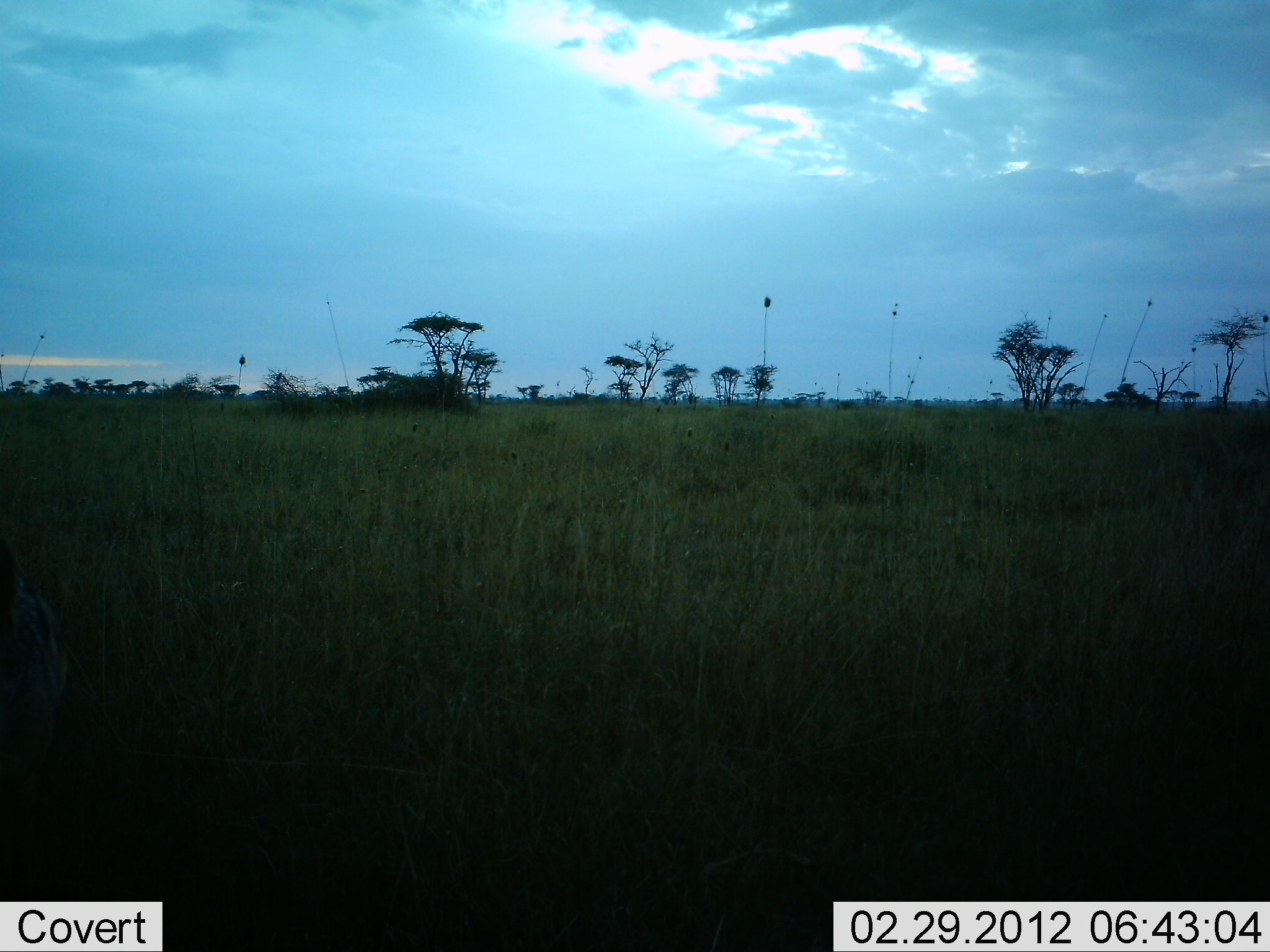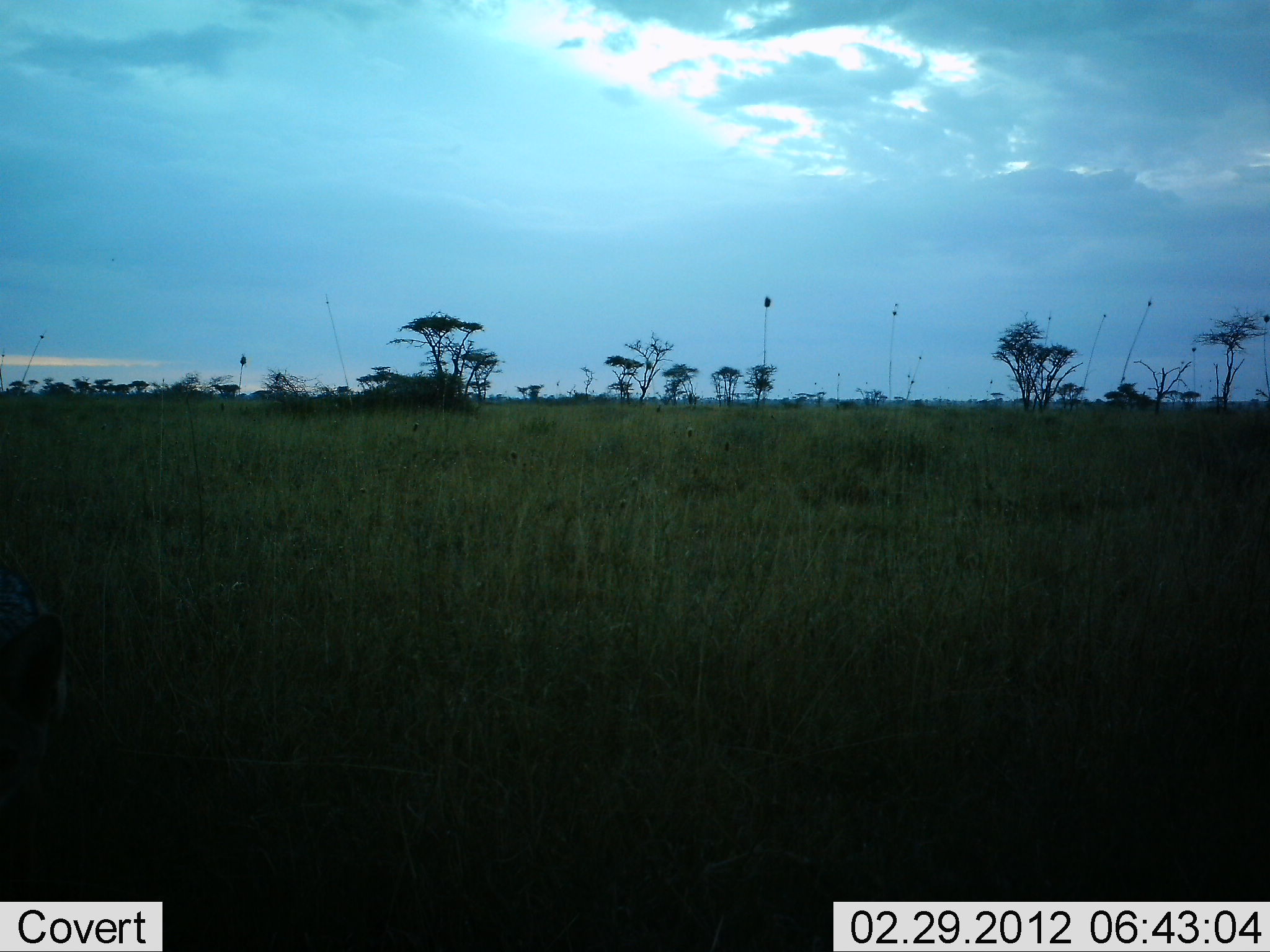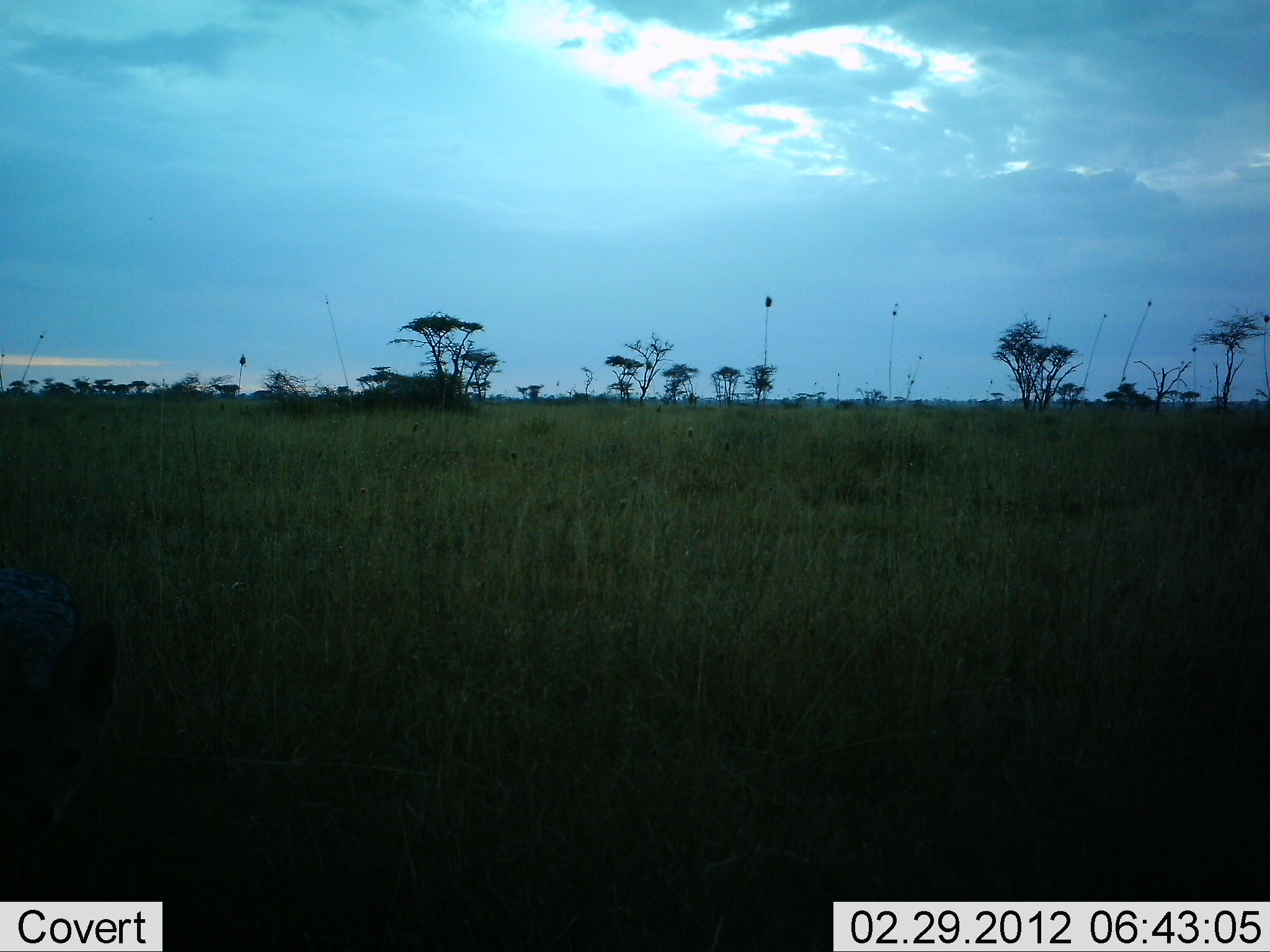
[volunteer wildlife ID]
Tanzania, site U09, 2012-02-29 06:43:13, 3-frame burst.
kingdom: Animalia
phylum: Chordata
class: Mammalia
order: Carnivora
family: Canidae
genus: Lupulella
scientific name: Lupulella mesomelas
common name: black-backed jackal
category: jackal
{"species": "jackal (black-backed jackal) (Lupulella mesomelas)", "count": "1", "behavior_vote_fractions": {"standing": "67%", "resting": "0%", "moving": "33%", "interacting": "0%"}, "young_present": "0%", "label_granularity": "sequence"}